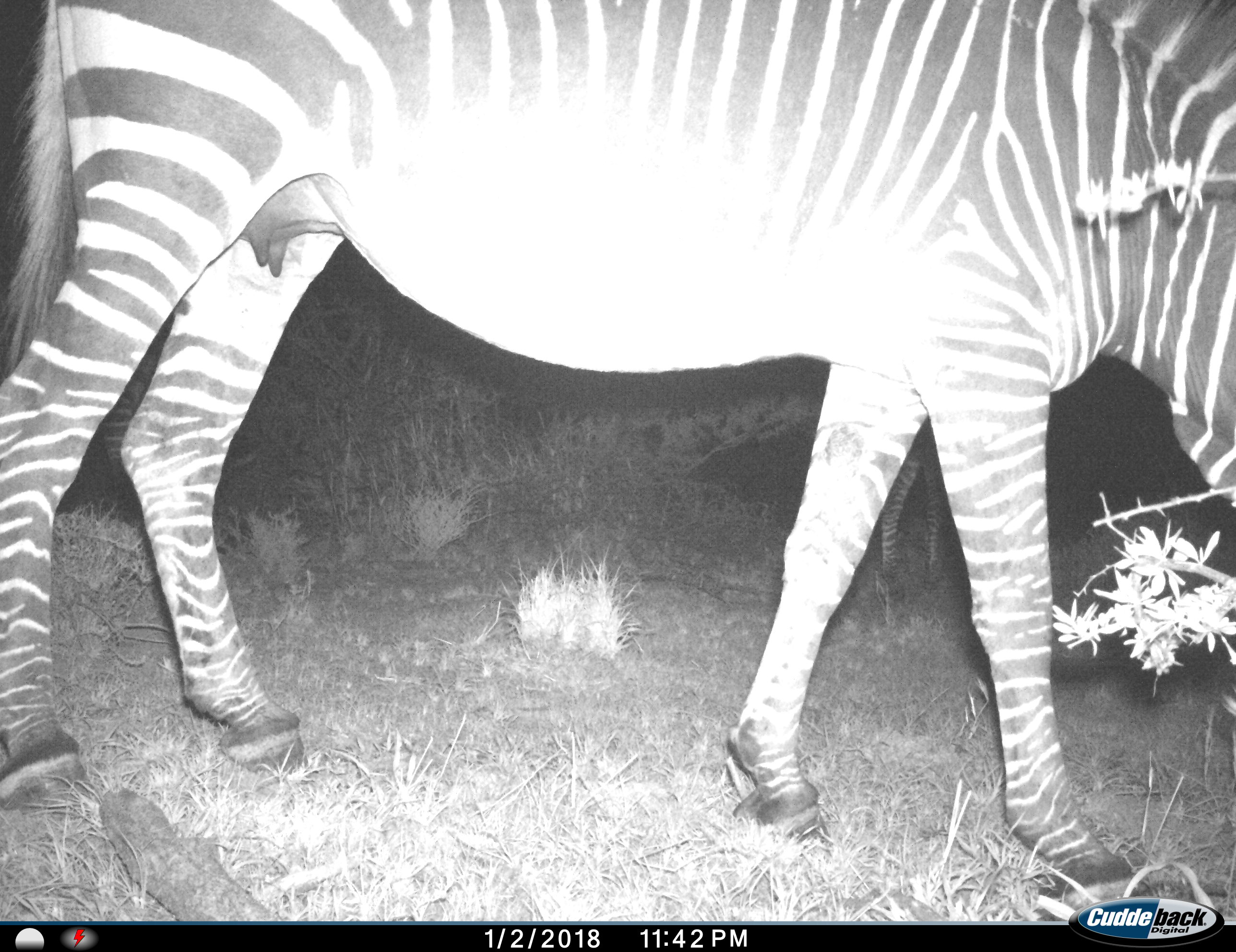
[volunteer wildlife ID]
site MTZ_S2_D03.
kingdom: Animalia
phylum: Chordata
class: Mammalia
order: Perissodactyla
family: Equidae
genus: Equus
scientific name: Equus zebra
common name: mountain zebra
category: zebramountain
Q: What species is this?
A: Zebramountain (mountain zebra) (Equus zebra).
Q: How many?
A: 1.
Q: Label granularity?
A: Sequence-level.